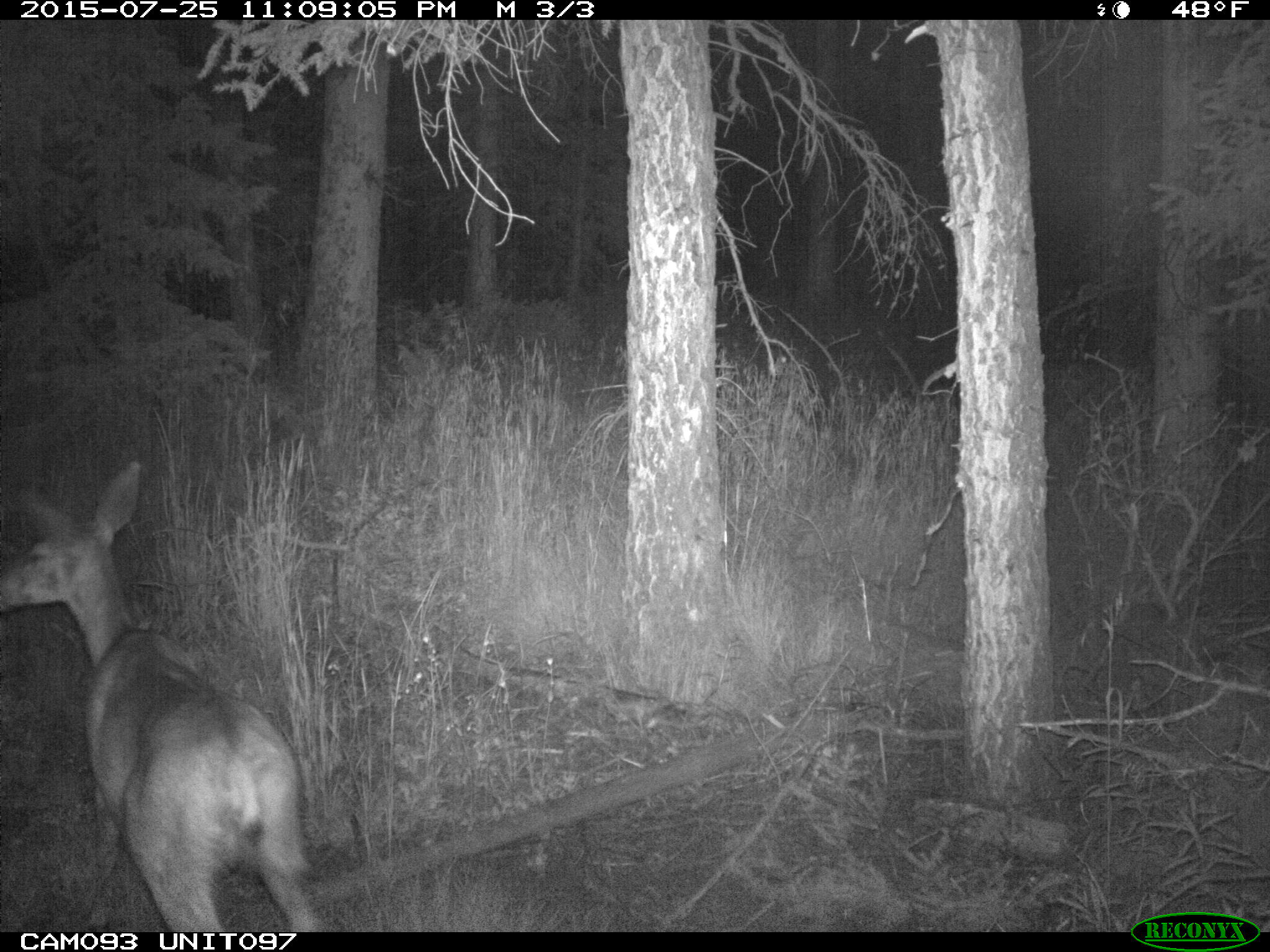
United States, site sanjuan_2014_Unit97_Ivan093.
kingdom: Animalia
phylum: Chordata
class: Mammalia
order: Artiodactyla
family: Cervidae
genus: Odocoileus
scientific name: Odocoileus hemionus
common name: mule deer